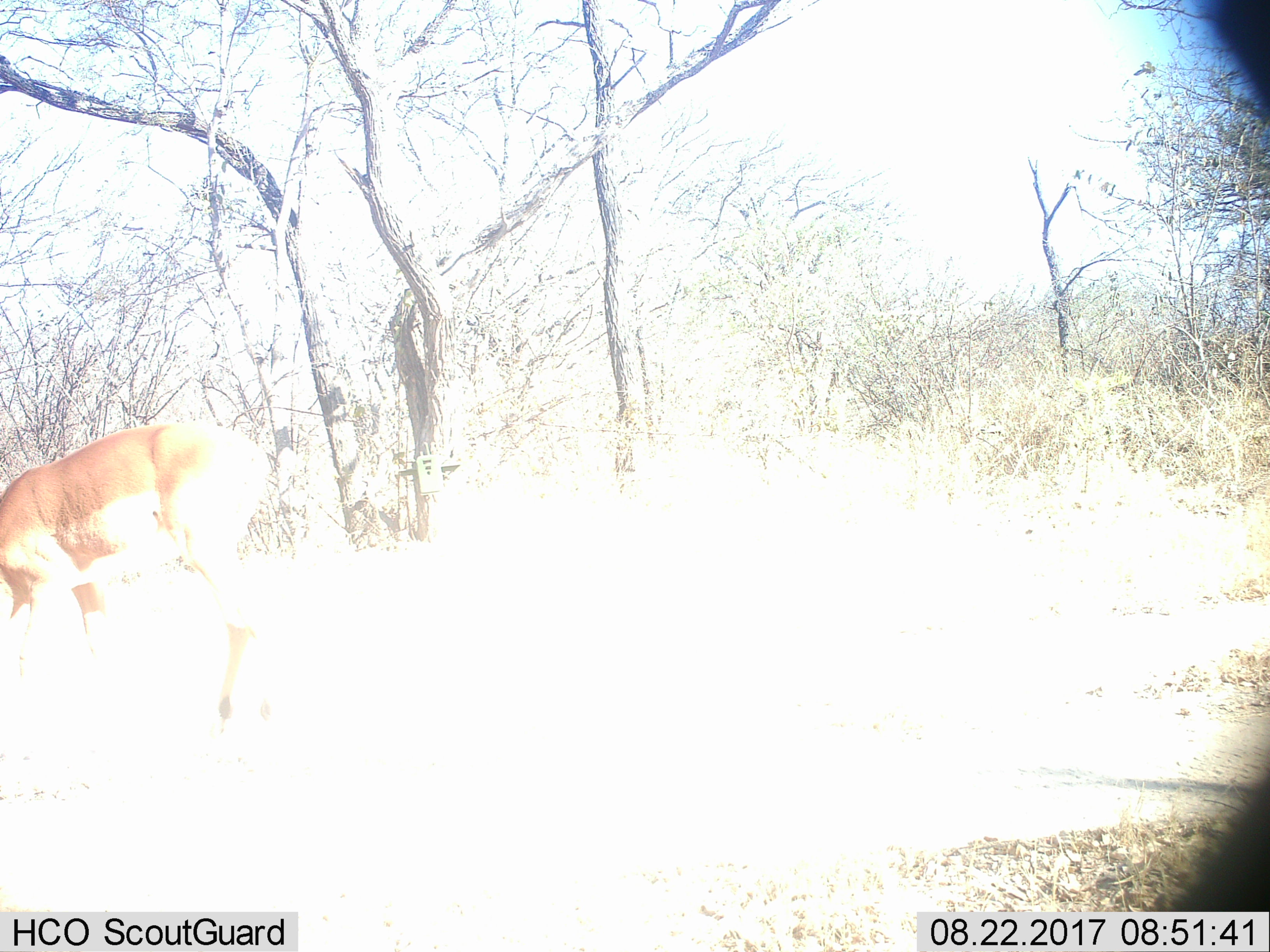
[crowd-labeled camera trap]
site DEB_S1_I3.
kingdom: Animalia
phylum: Chordata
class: Mammalia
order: Artiodactyla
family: Bovidae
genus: Aepyceros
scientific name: Aepyceros melampus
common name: impala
Impala (Aepyceros melampus), count 1. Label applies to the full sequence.